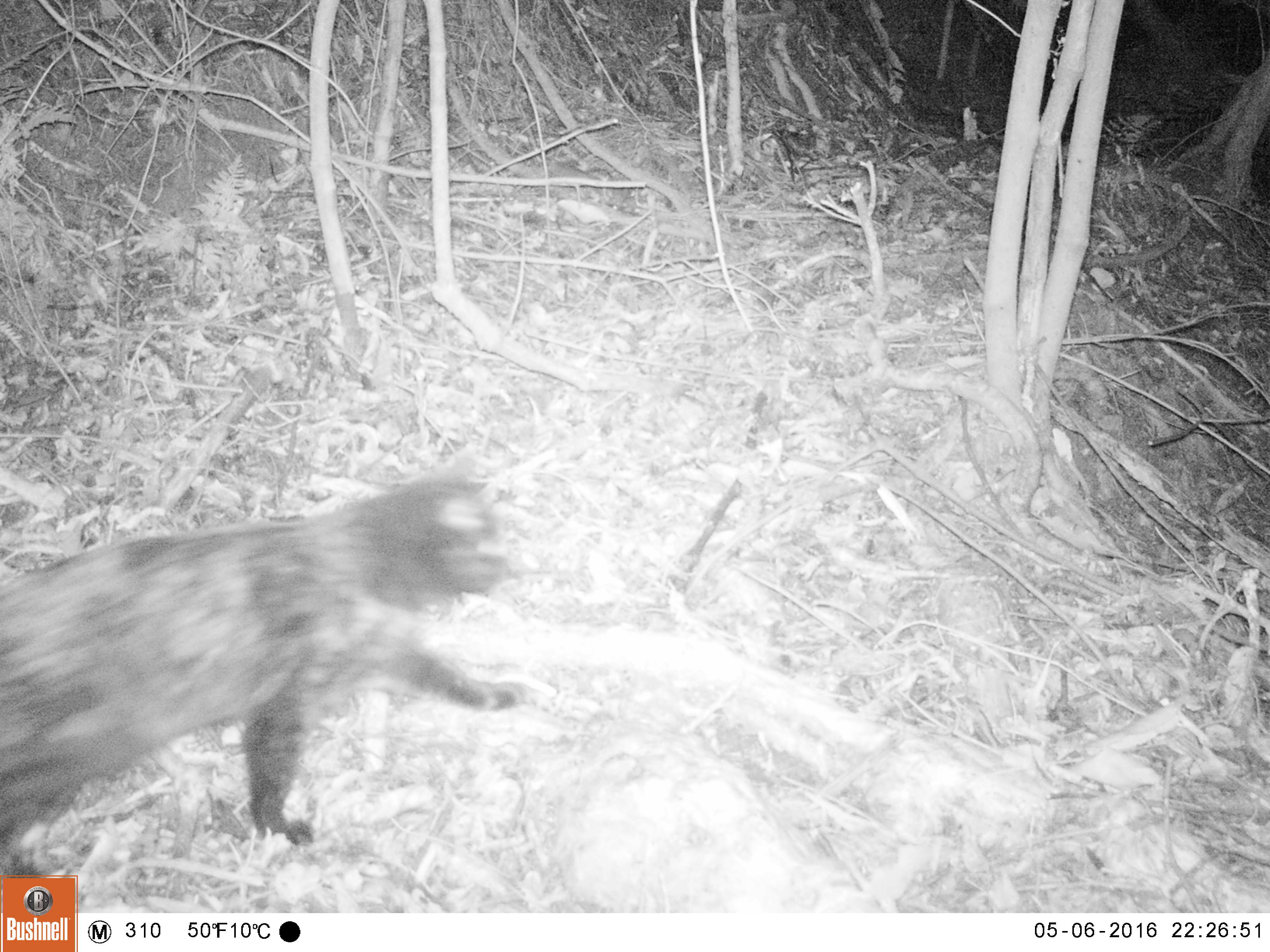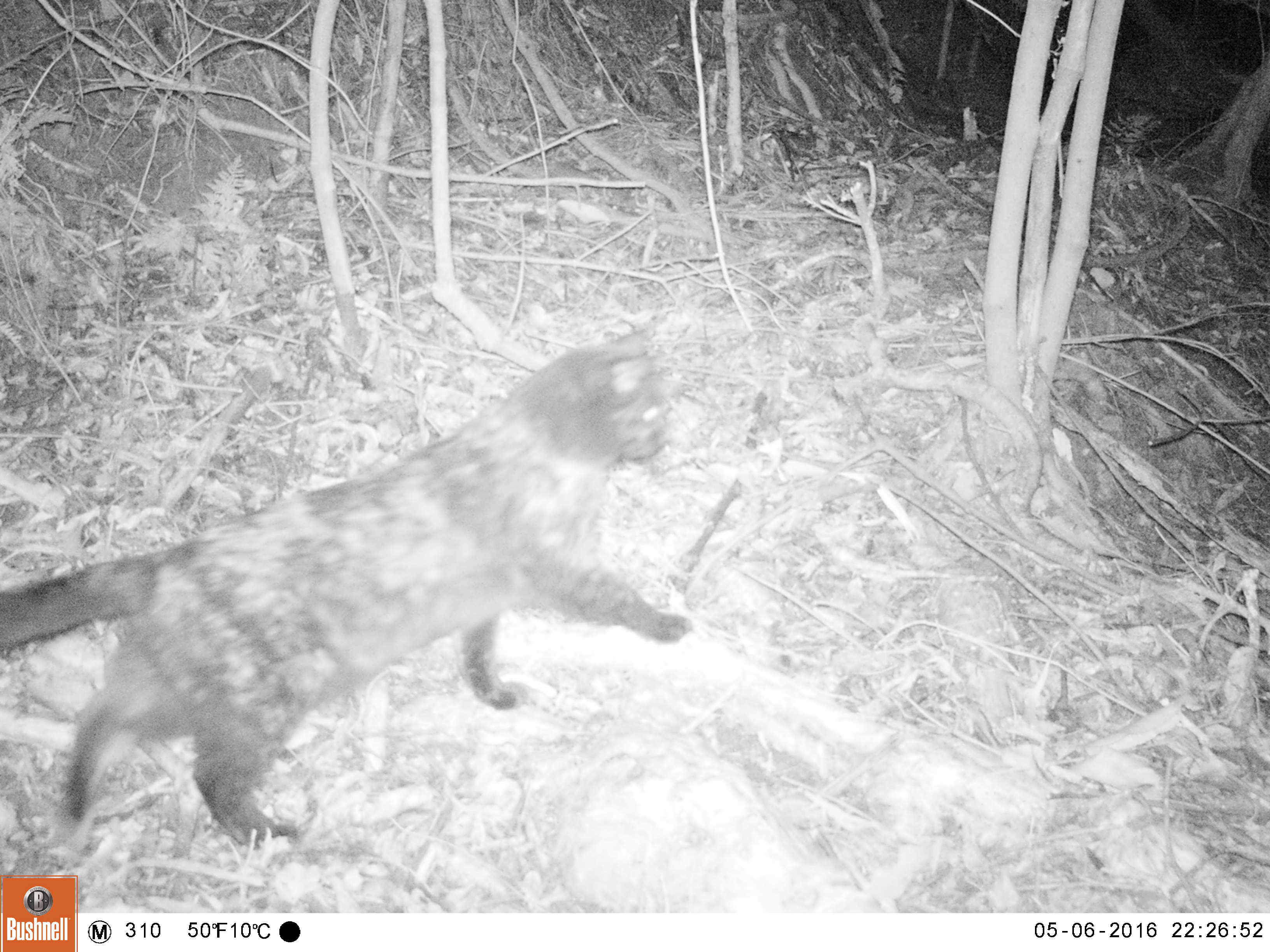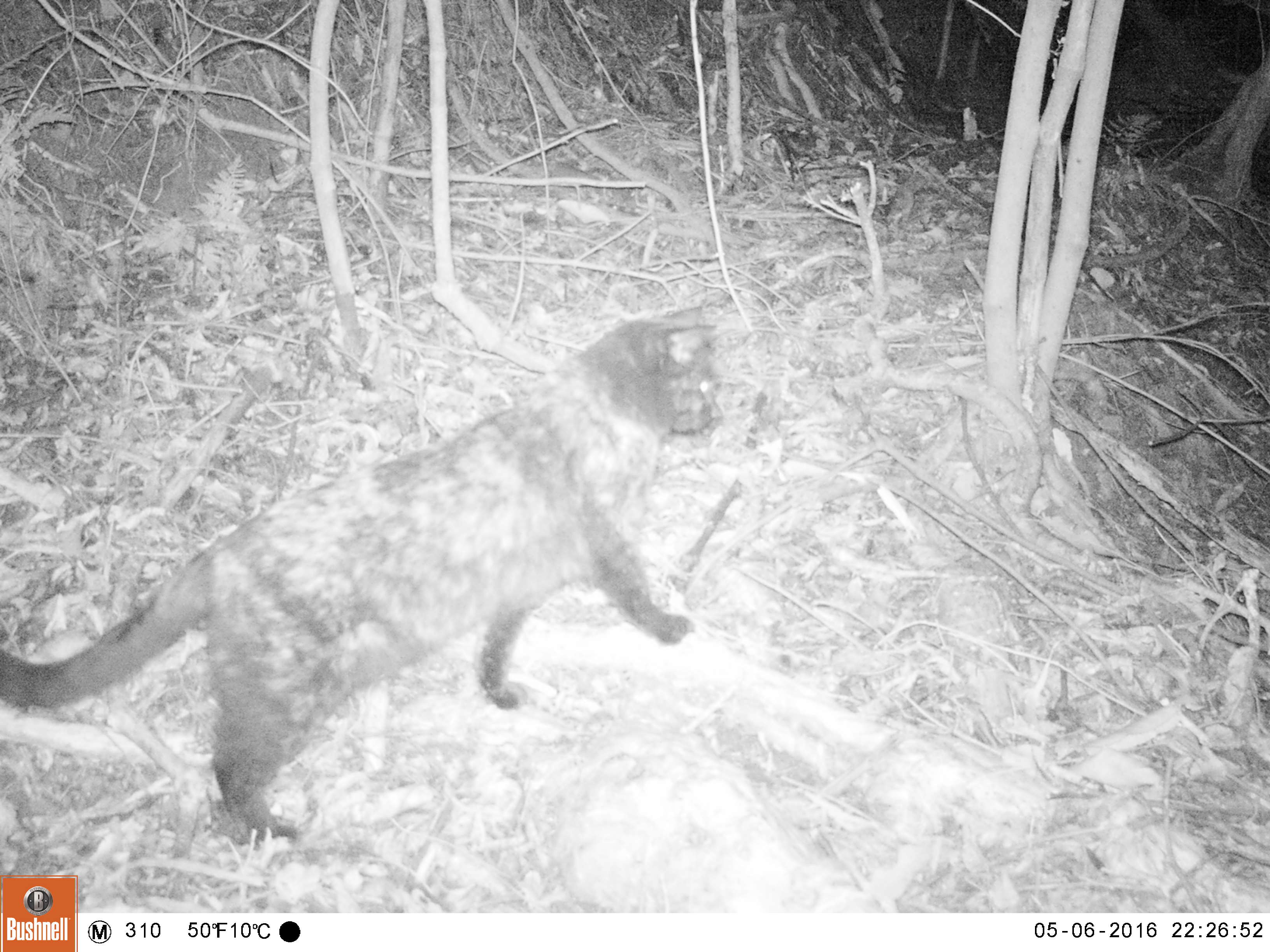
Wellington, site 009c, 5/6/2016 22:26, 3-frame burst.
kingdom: Animalia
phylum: Chordata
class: Mammalia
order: Carnivora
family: Felidae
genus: Felis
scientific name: Felis catus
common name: cat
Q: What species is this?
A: Cat (Felis catus).